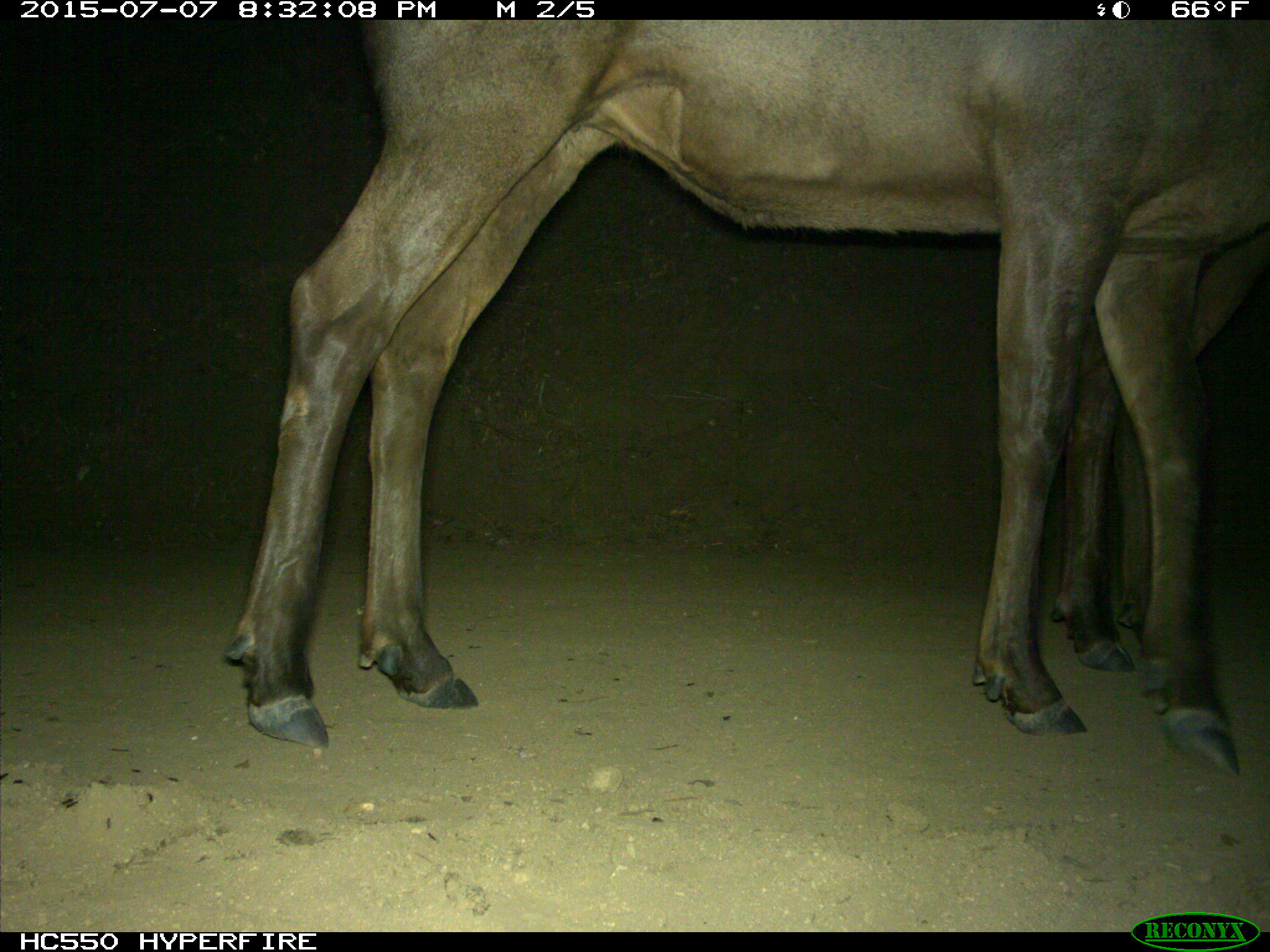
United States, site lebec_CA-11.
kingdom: Animalia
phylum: Chordata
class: Mammalia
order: Artiodactyla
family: Cervidae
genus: Cervus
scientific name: Cervus canadensis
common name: elk